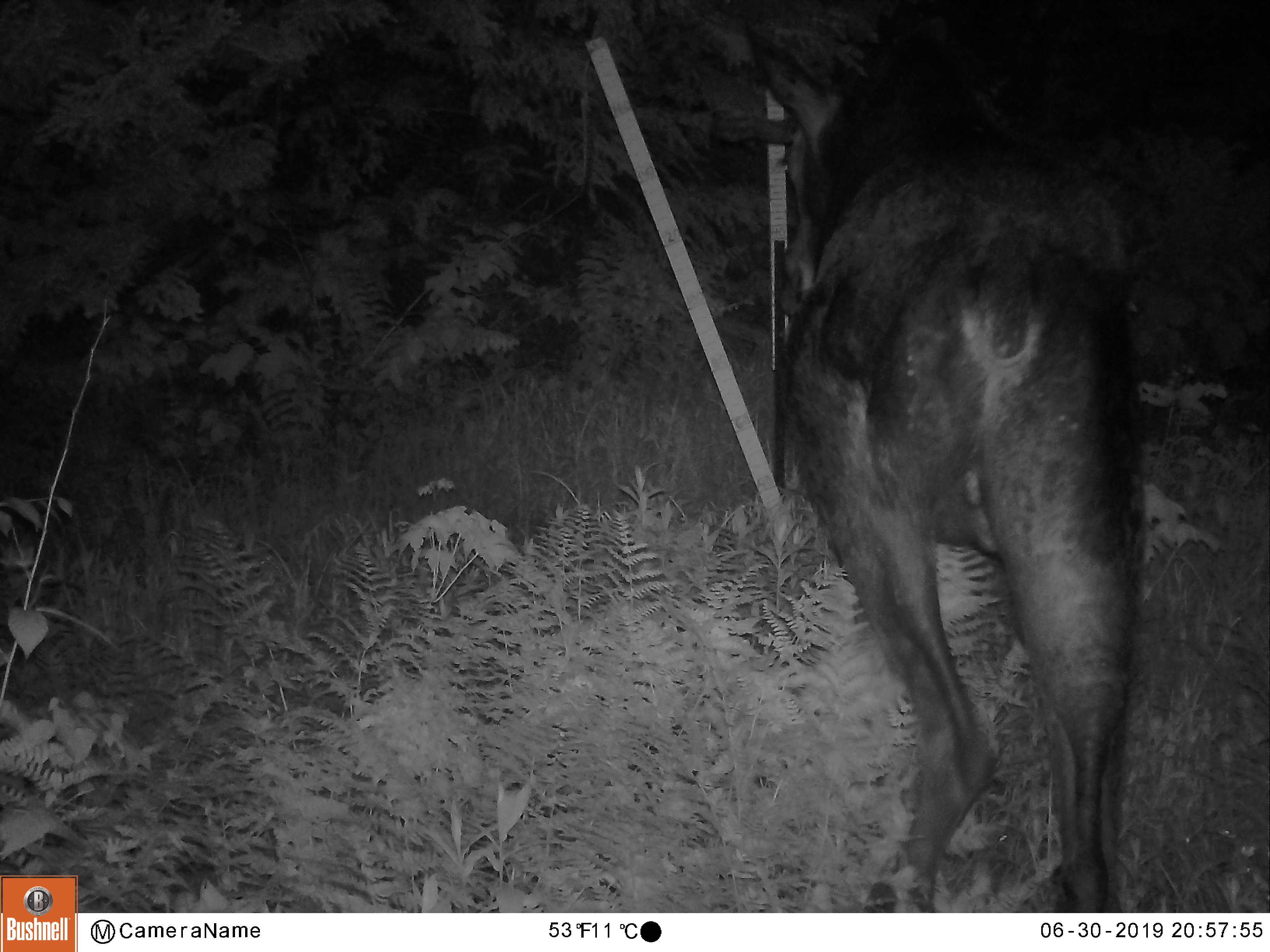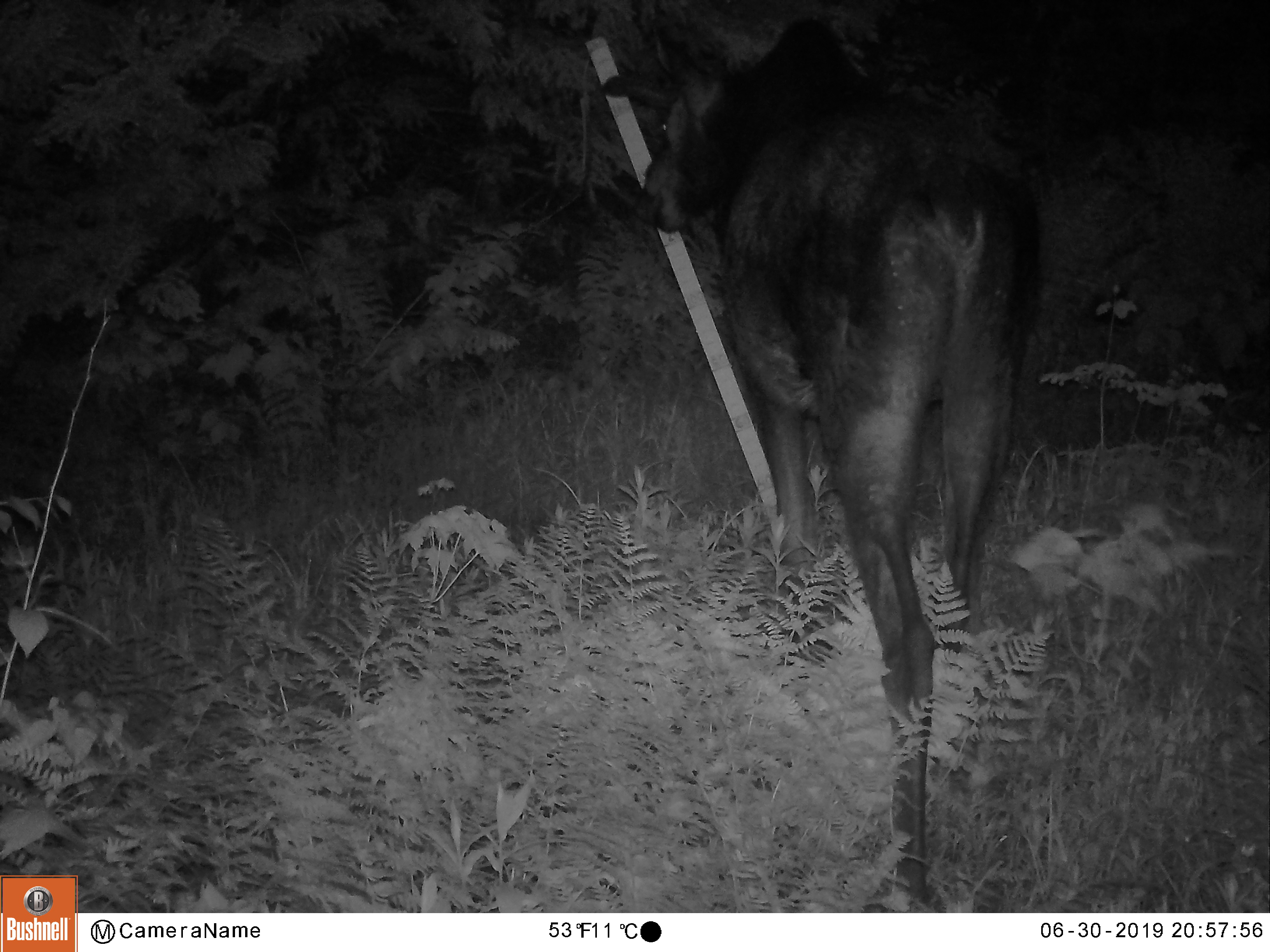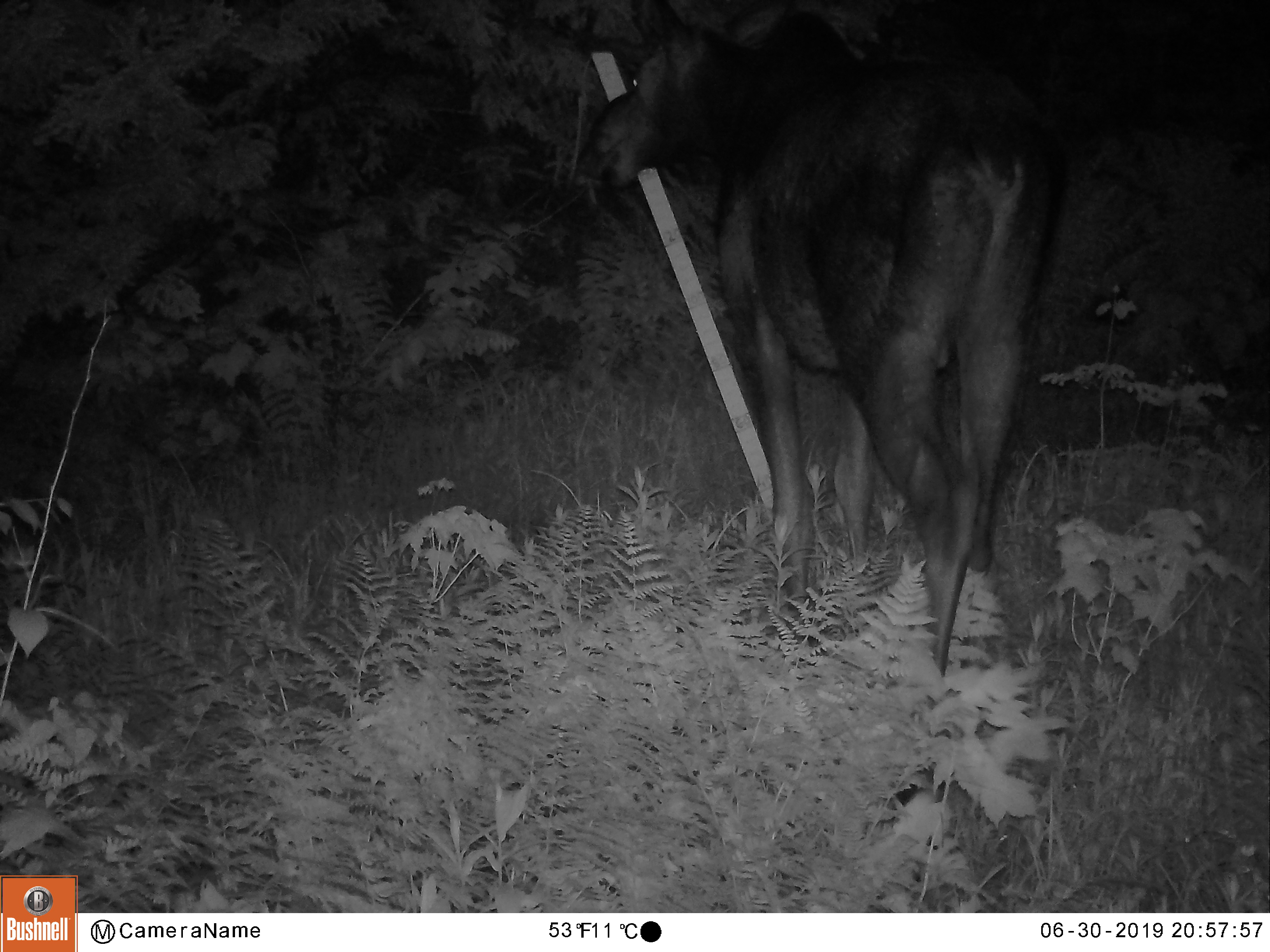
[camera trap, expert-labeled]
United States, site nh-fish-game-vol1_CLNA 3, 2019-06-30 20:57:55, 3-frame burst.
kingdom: Animalia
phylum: Chordata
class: Mammalia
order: Artiodactyla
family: Cervidae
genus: Alces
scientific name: Alces alces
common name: moose